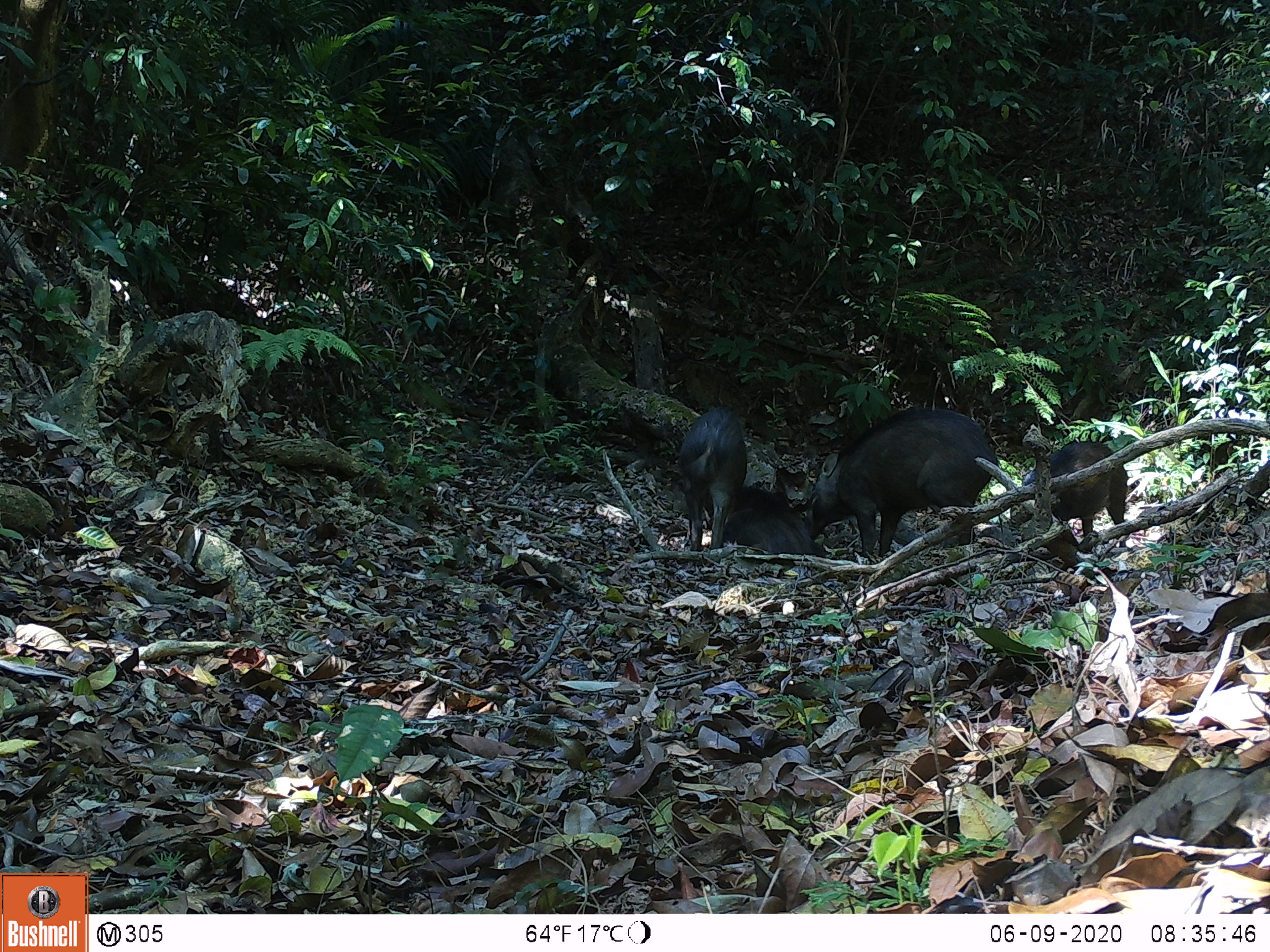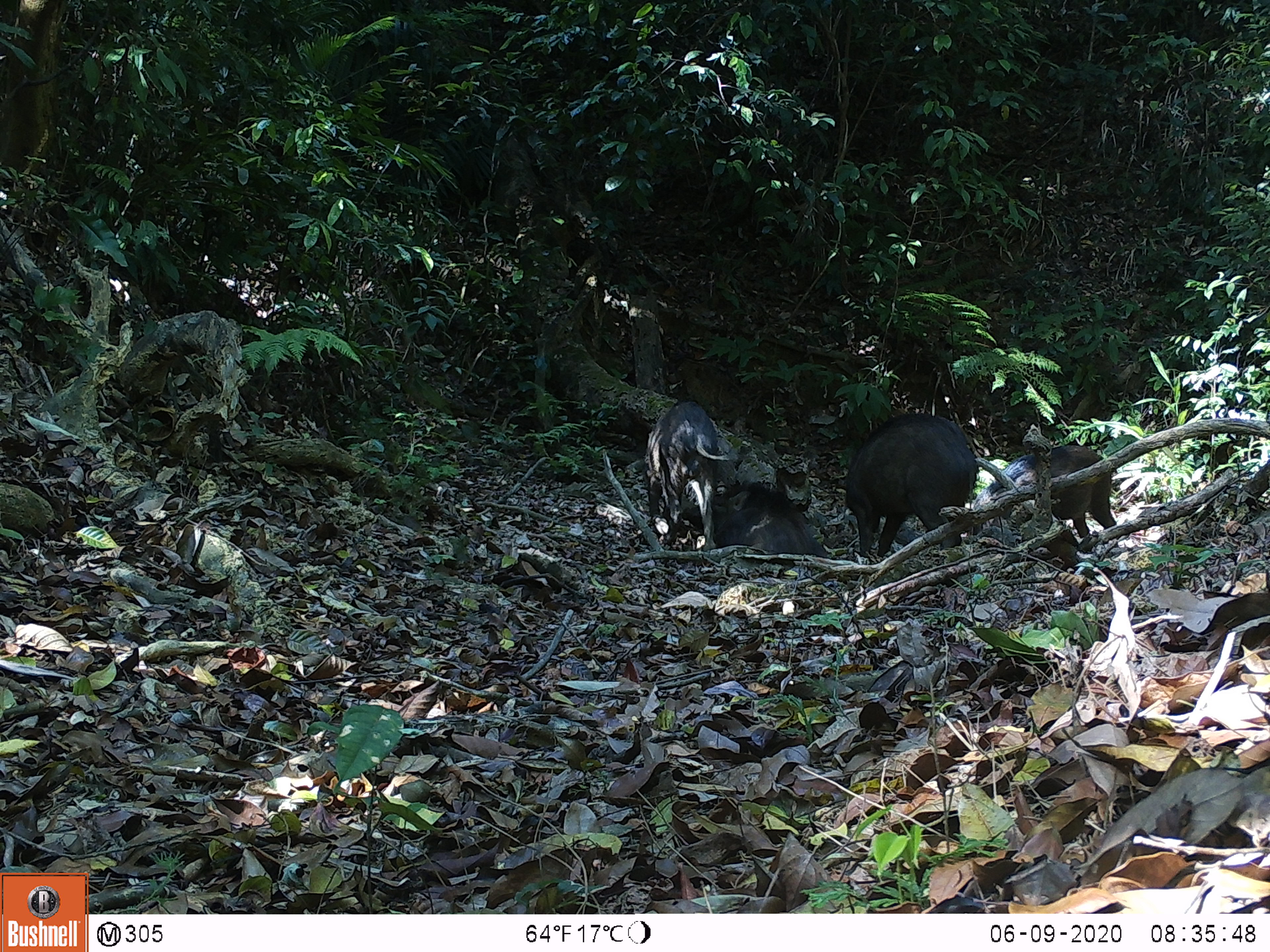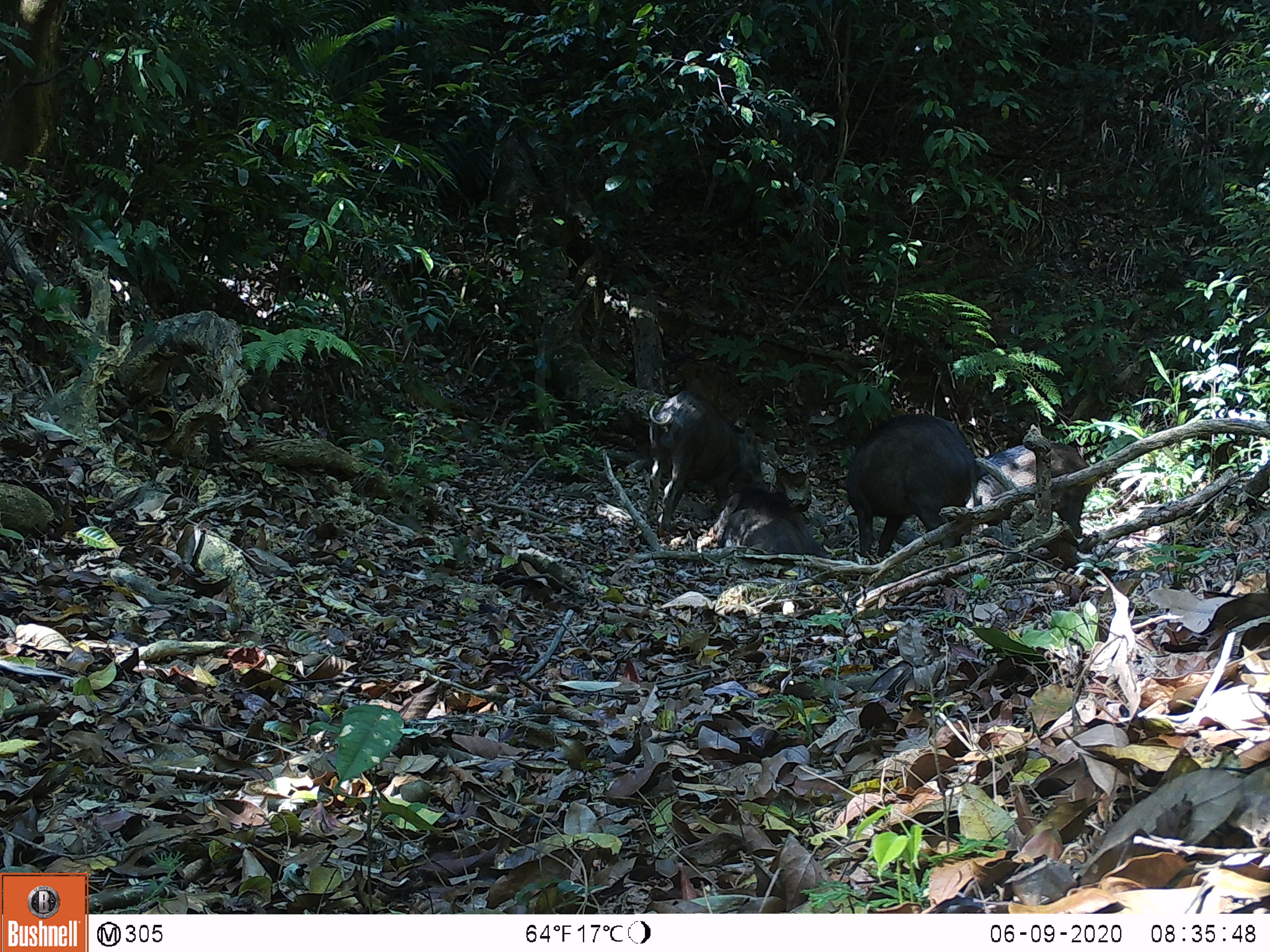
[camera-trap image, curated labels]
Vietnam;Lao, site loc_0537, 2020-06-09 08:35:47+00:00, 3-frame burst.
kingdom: Animalia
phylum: Chordata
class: Mammalia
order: Artiodactyla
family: Suidae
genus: Sus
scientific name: Sus scrofa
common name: eurasian wild pig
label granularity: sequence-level